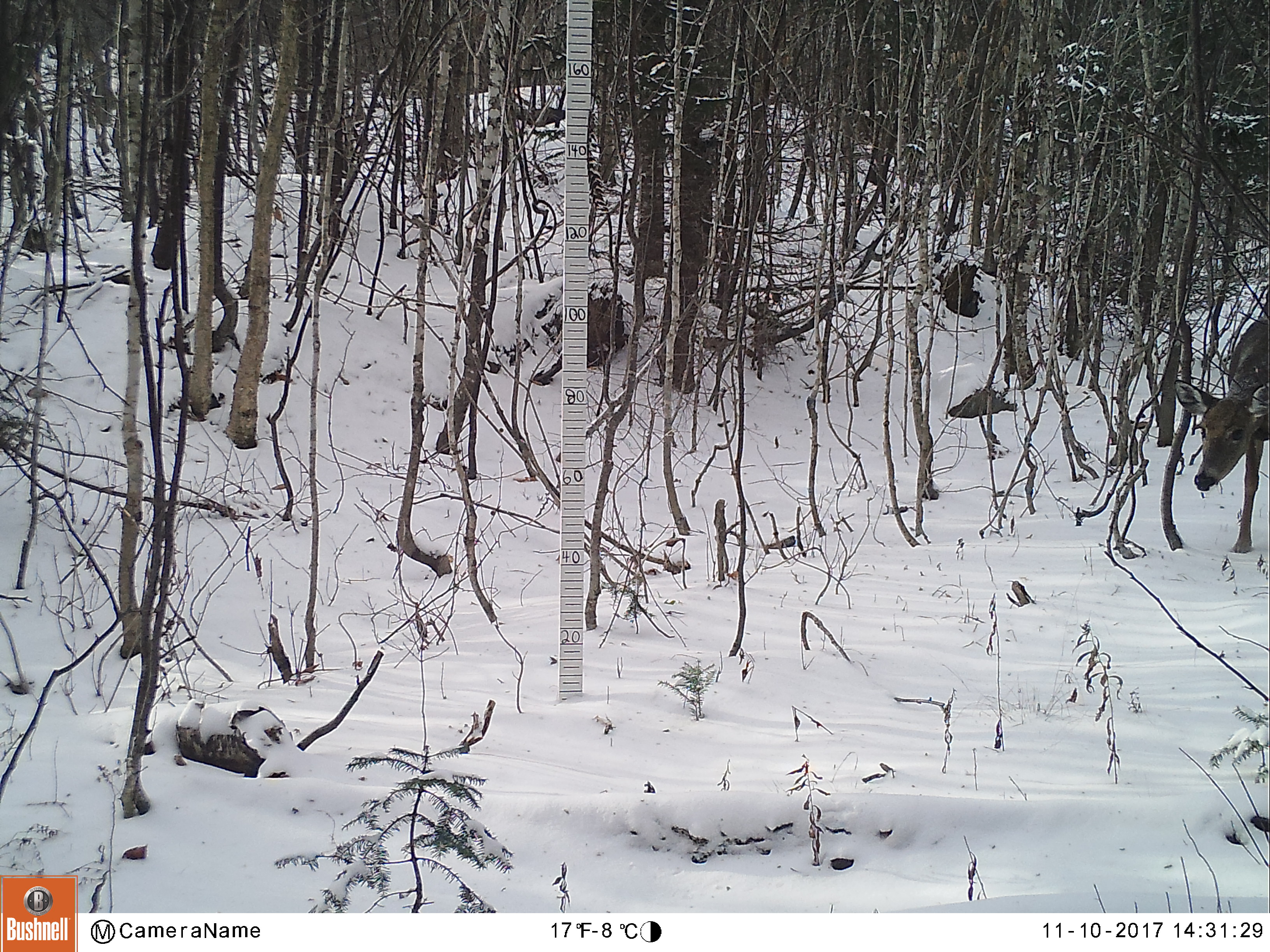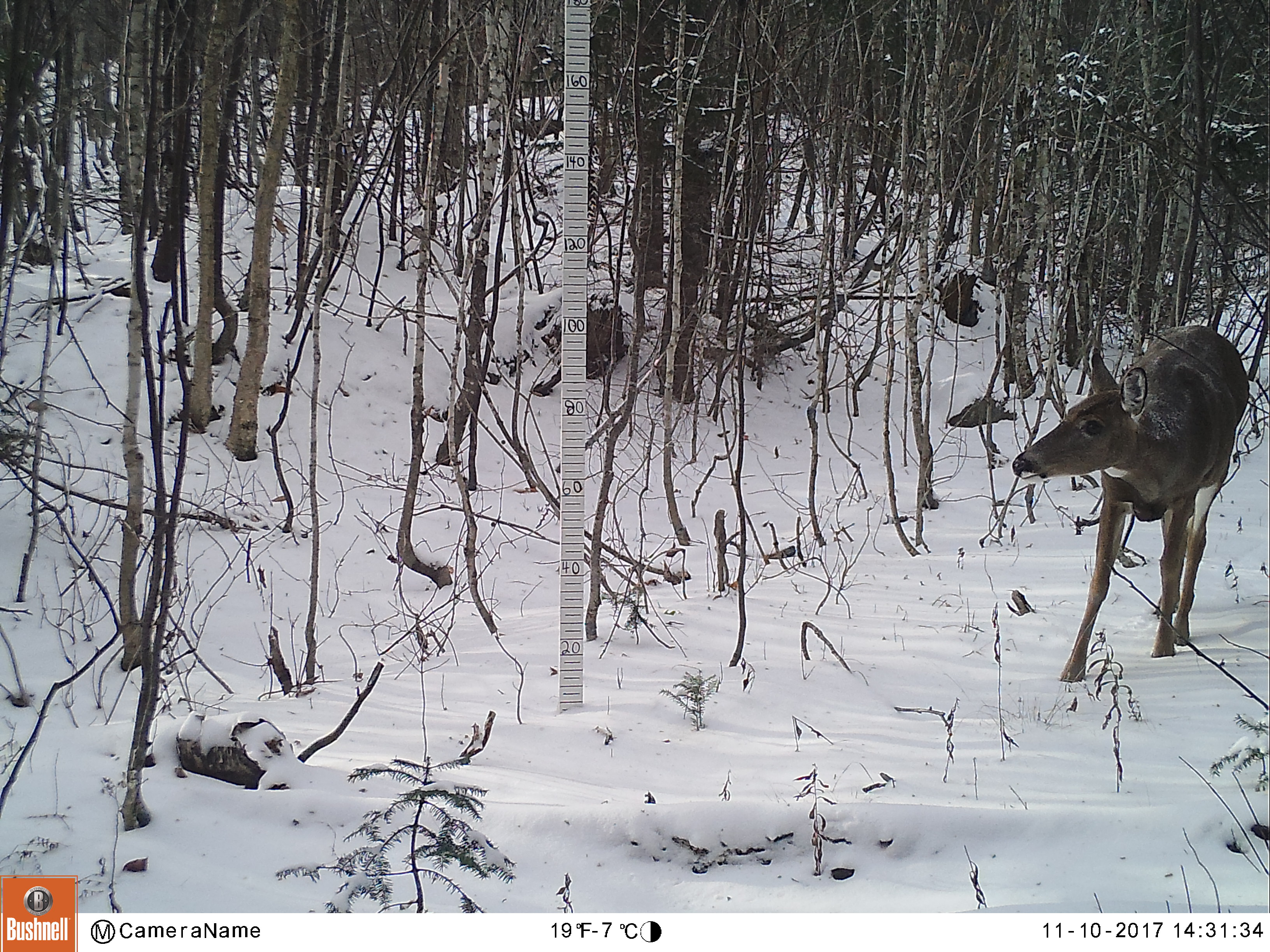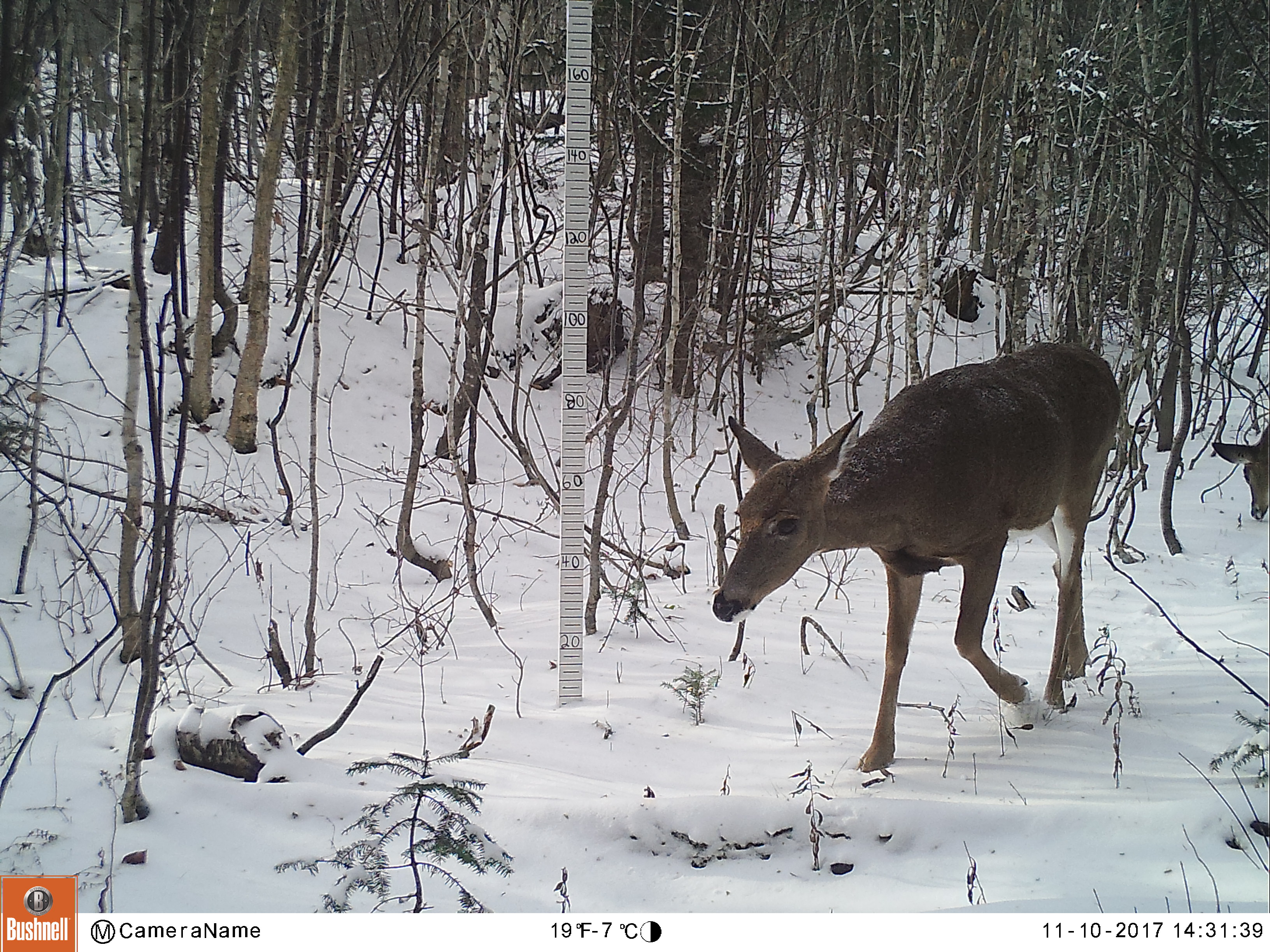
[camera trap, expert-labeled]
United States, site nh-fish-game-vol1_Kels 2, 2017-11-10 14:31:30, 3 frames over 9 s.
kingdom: Animalia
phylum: Chordata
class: Mammalia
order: Artiodactyla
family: Cervidae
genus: Odocoileus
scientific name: Odocoileus virginianus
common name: white-tailed deer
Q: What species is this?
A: White-tailed deer (Odocoileus virginianus).